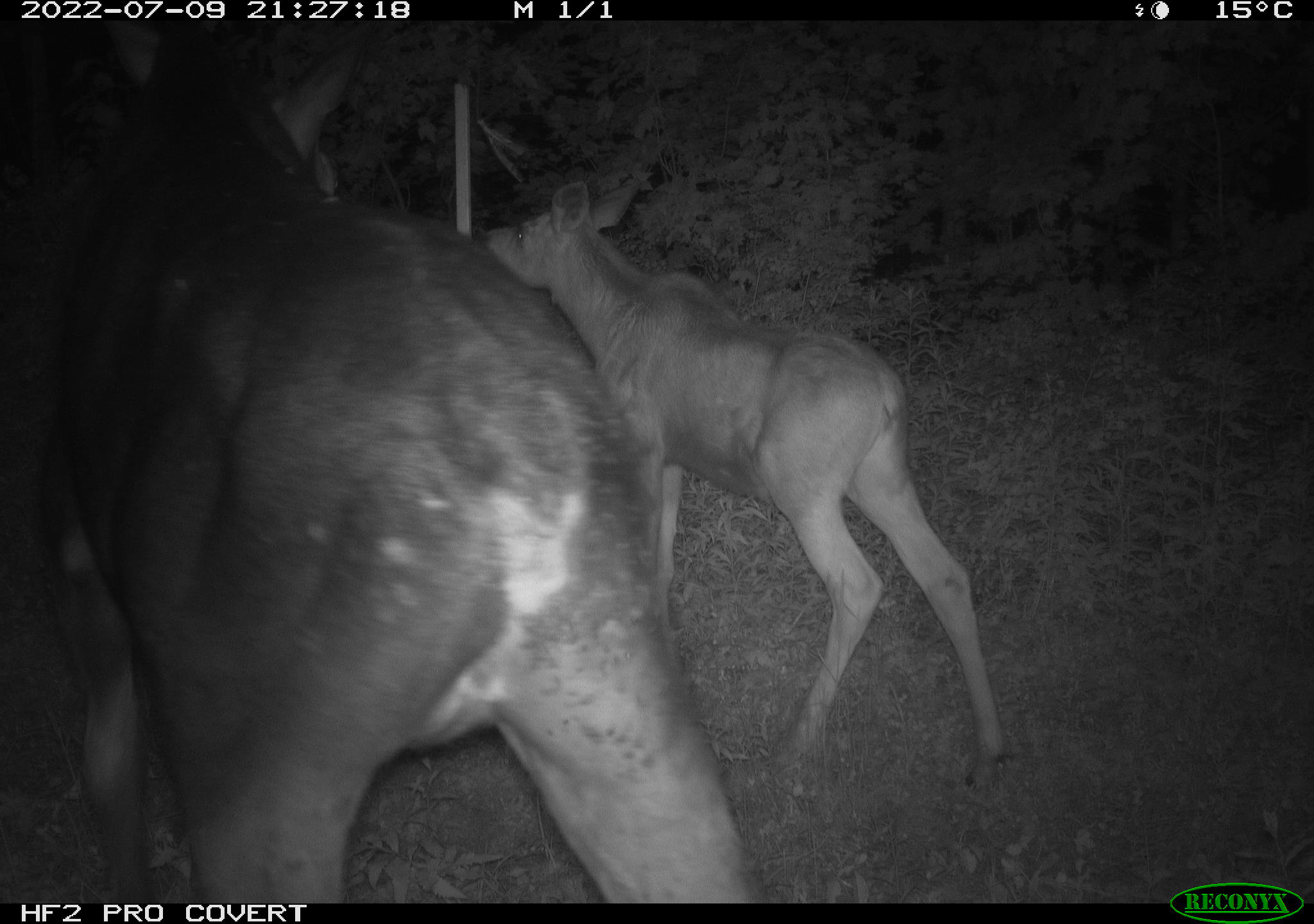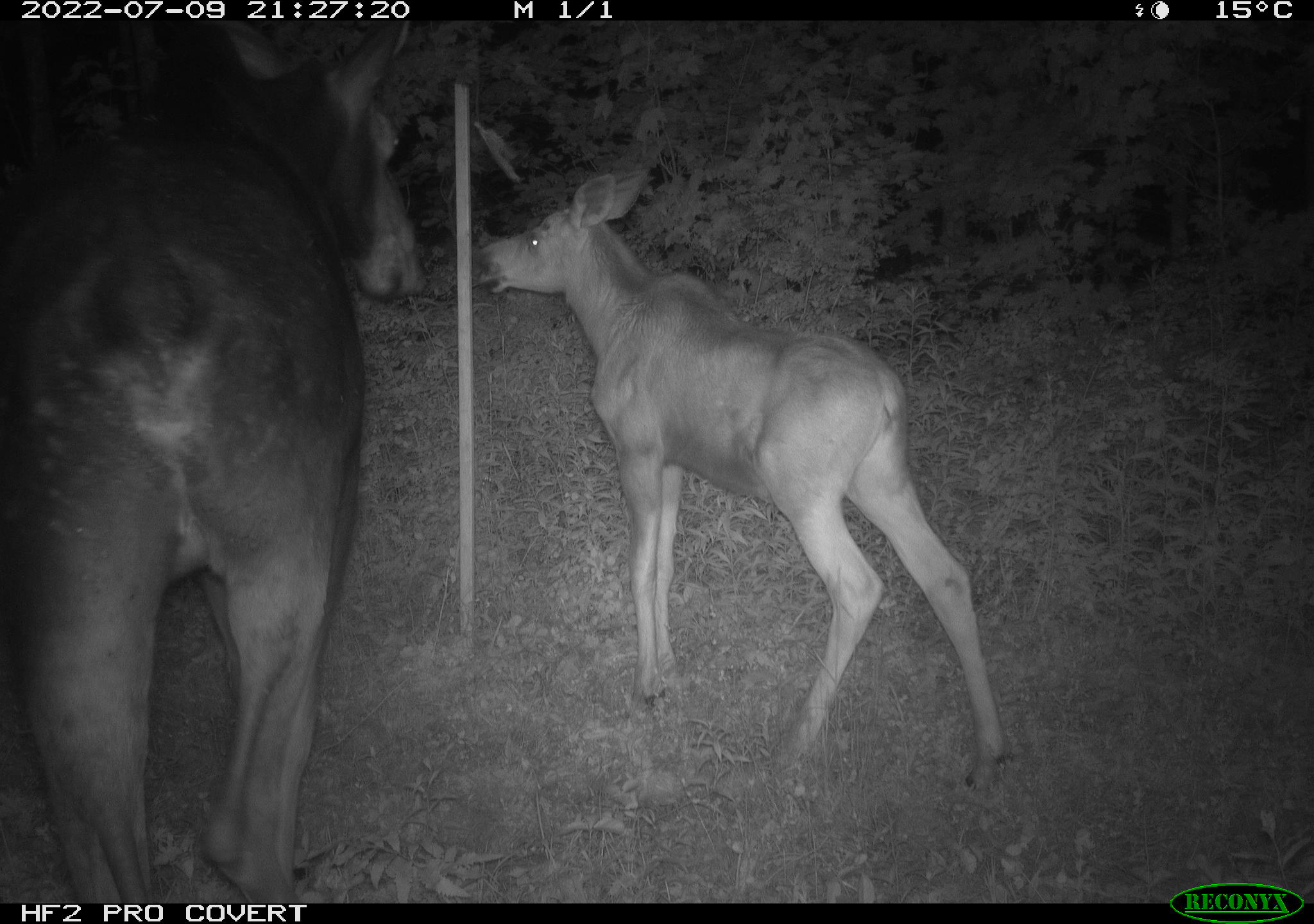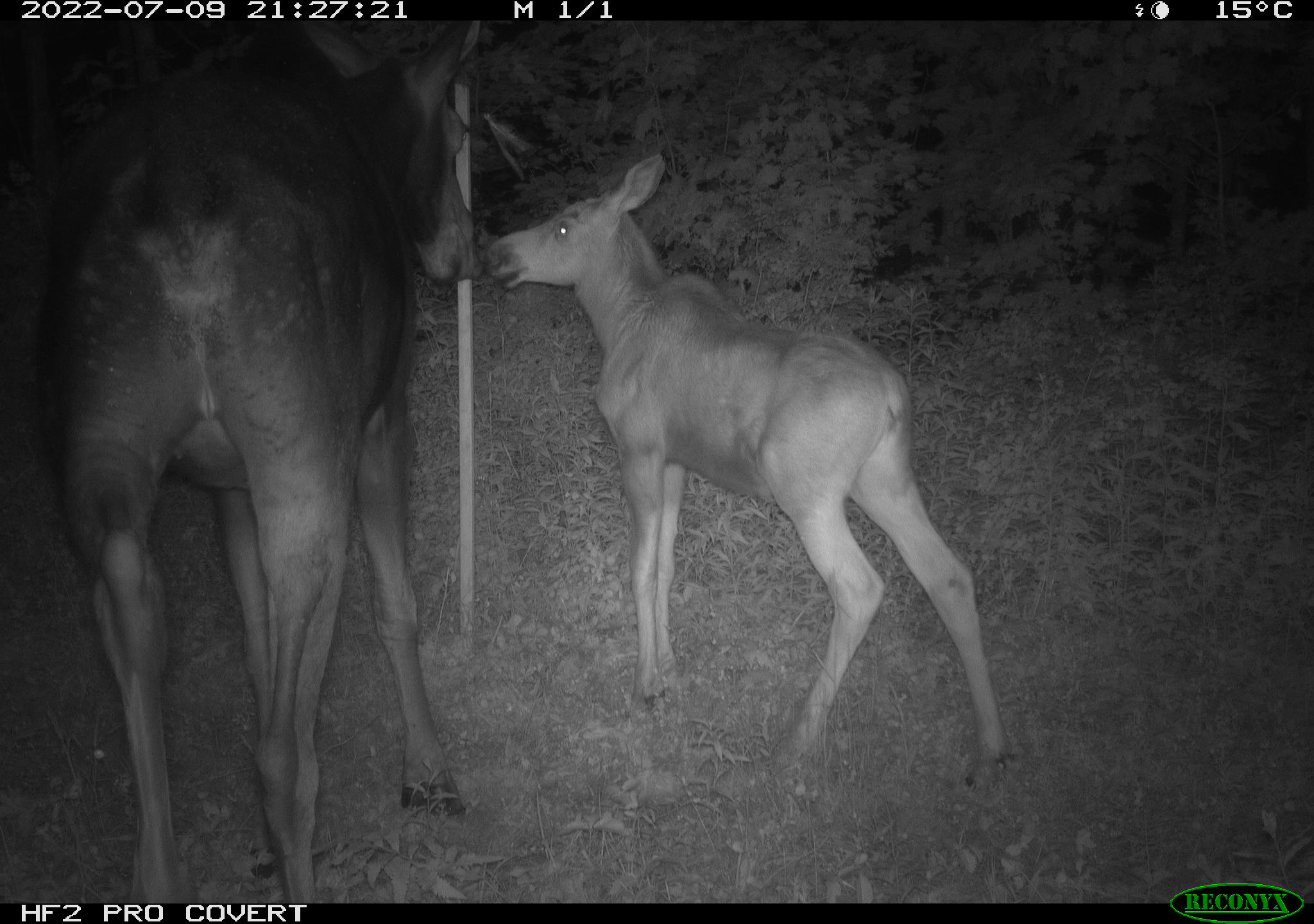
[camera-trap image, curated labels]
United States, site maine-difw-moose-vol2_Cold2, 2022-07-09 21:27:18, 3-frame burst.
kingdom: Animalia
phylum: Chordata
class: Mammalia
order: Artiodactyla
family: Cervidae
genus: Alces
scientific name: Alces alces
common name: moose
Moose (Alces alces).